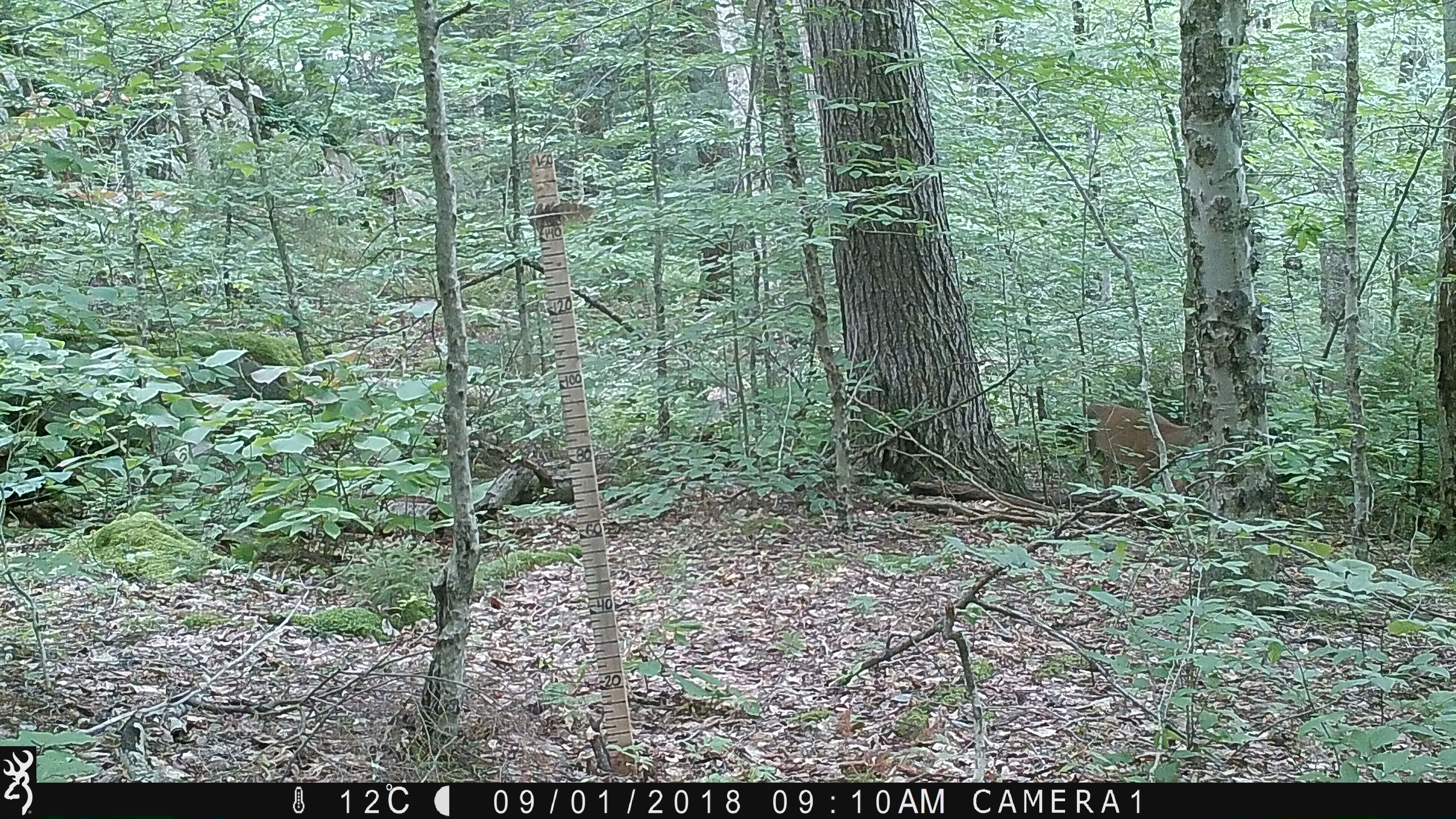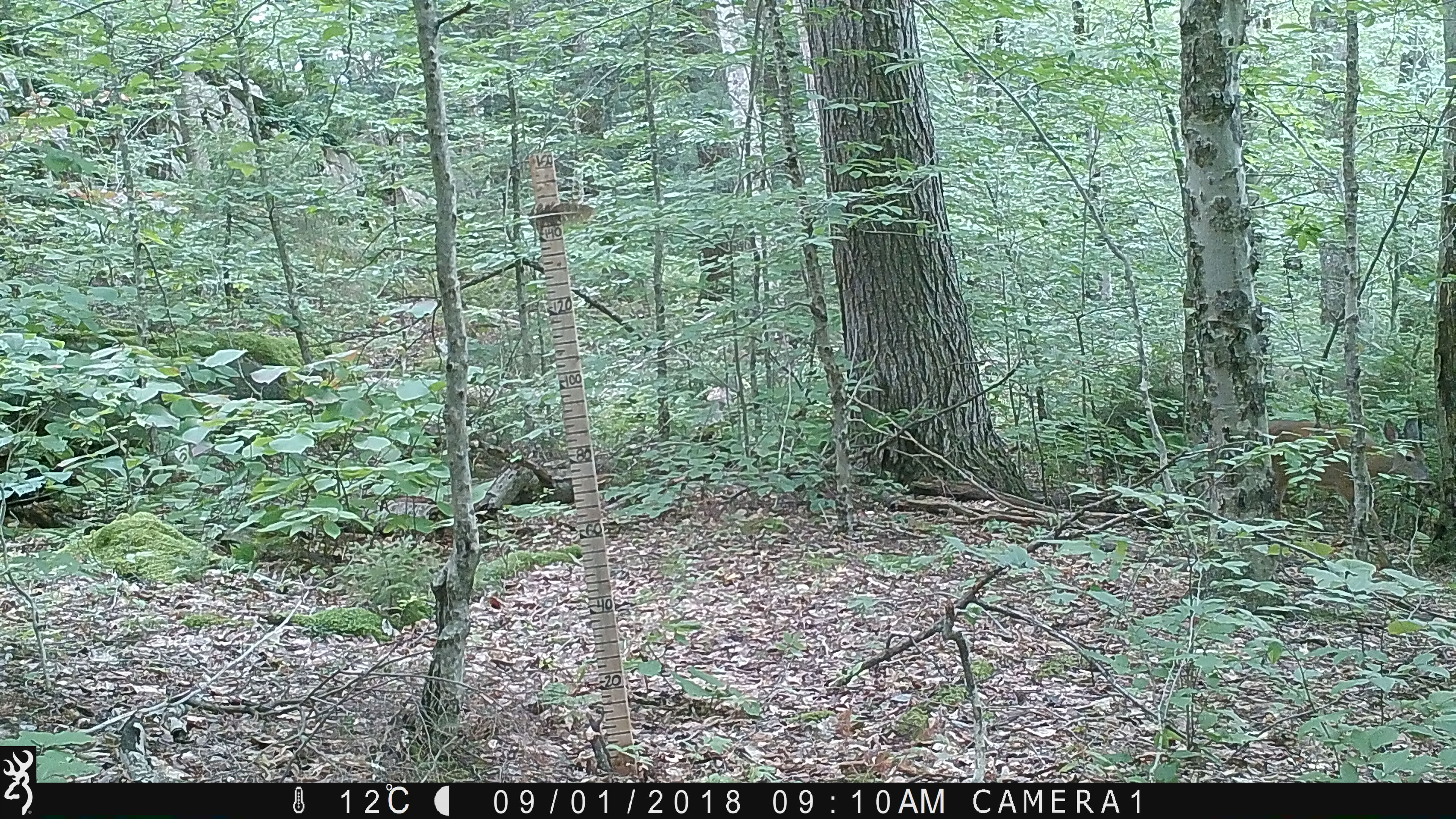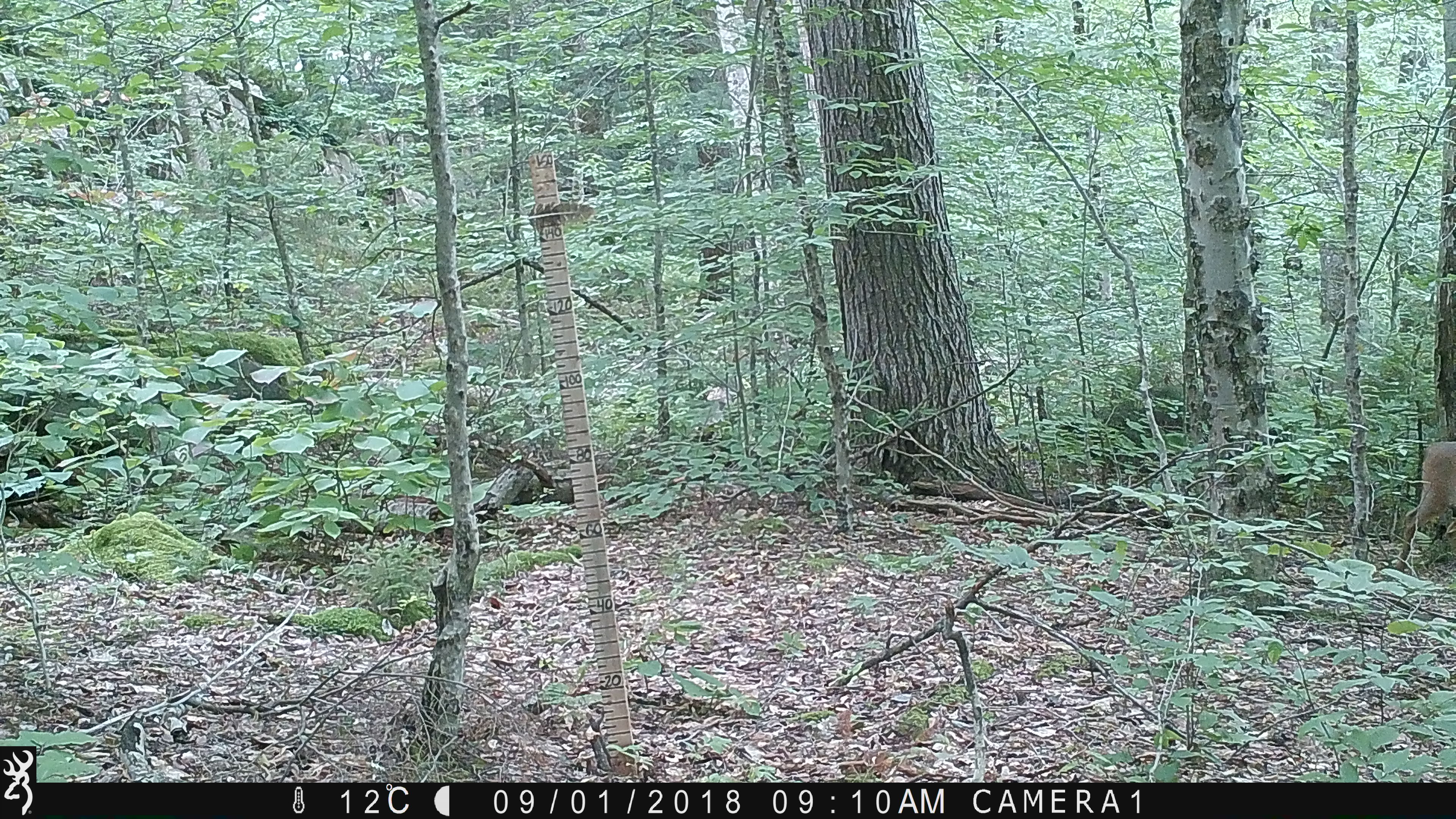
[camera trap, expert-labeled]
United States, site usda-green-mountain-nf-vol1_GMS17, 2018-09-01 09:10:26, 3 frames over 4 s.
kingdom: Animalia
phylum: Chordata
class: Mammalia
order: Artiodactyla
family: Cervidae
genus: Odocoileus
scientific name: Odocoileus virginianus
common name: white-tailed deer